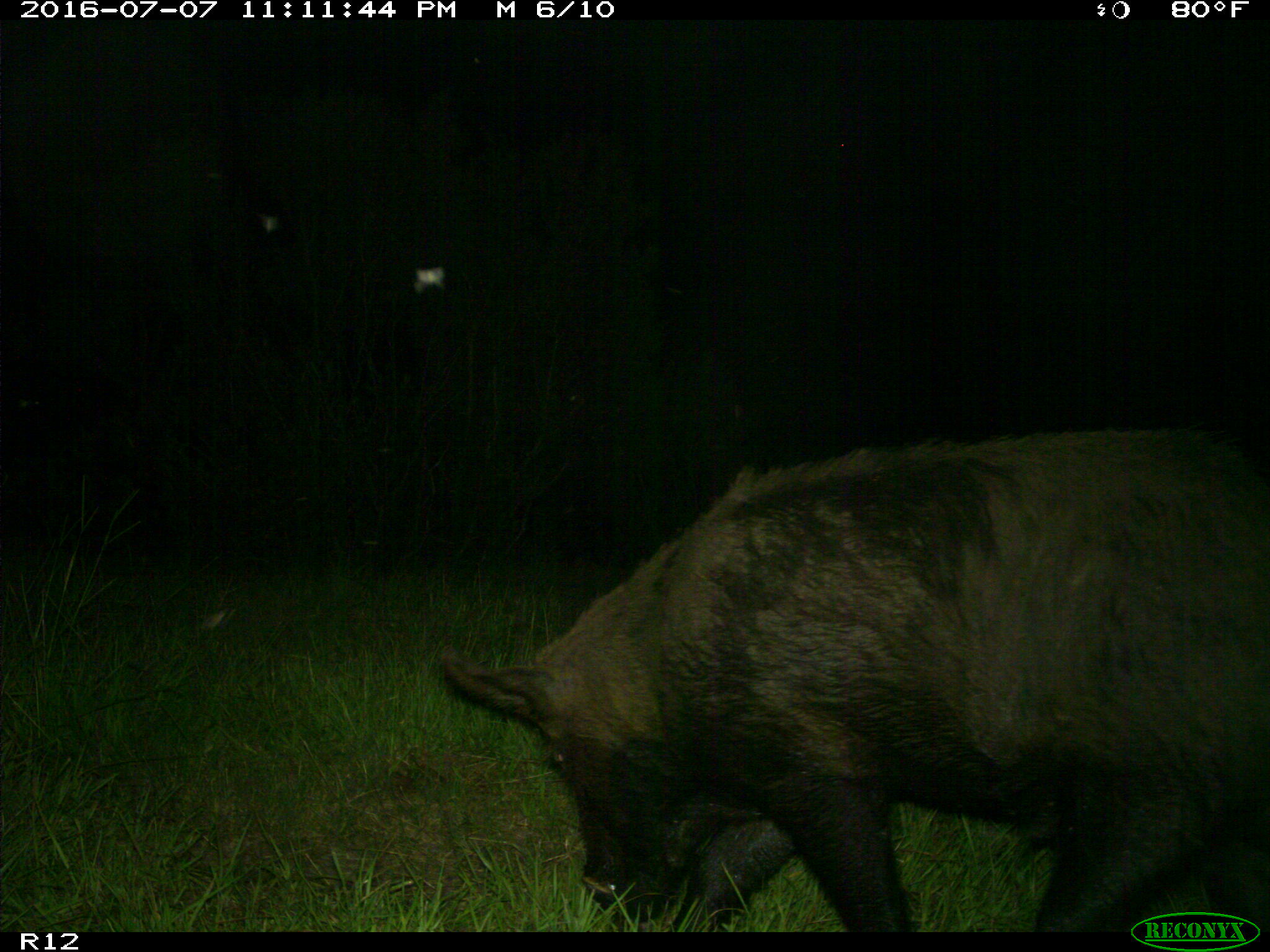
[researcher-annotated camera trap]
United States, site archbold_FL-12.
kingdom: Animalia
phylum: Chordata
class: Mammalia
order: Artiodactyla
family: Suidae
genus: Sus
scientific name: Sus scrofa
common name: wild boar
Sus scrofa (wild boar).